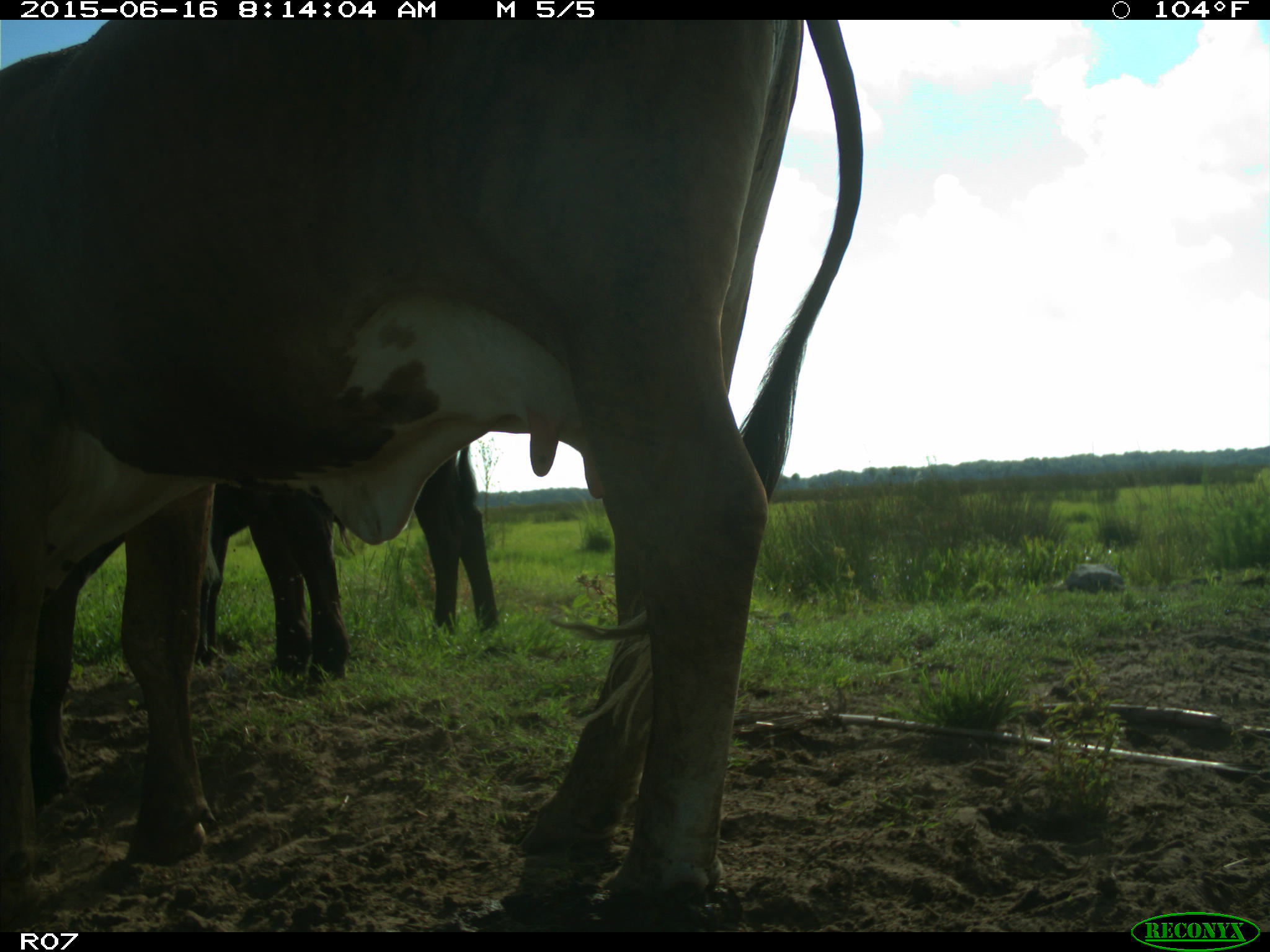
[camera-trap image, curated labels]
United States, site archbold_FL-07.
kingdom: Animalia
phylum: Chordata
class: Mammalia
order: Artiodactyla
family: Bovidae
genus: Bos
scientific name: Bos taurus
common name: domestic cow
Bos taurus (domestic cow).